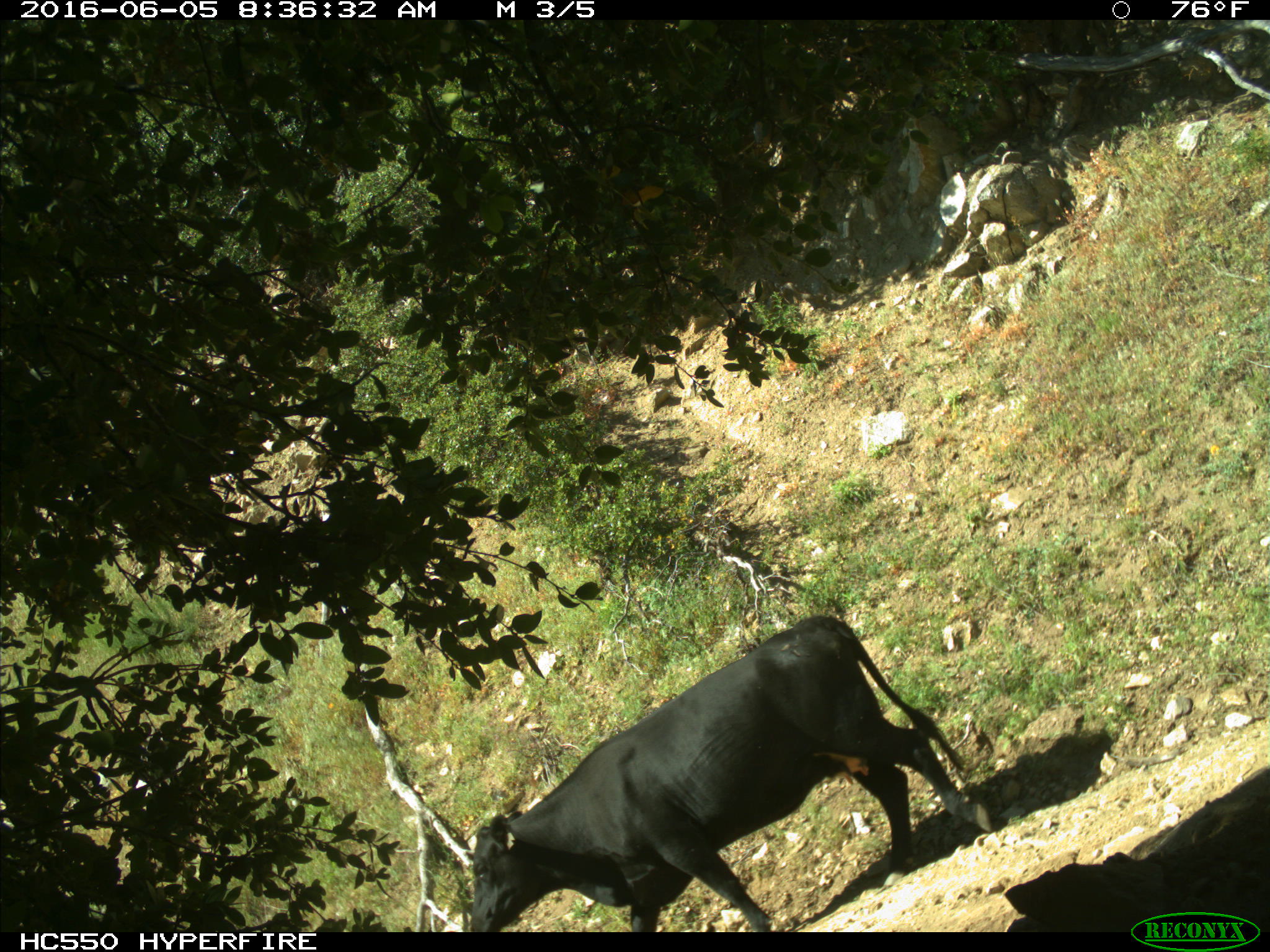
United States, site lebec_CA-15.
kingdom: Animalia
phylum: Chordata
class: Mammalia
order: Artiodactyla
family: Bovidae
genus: Bos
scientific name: Bos taurus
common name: domestic cow